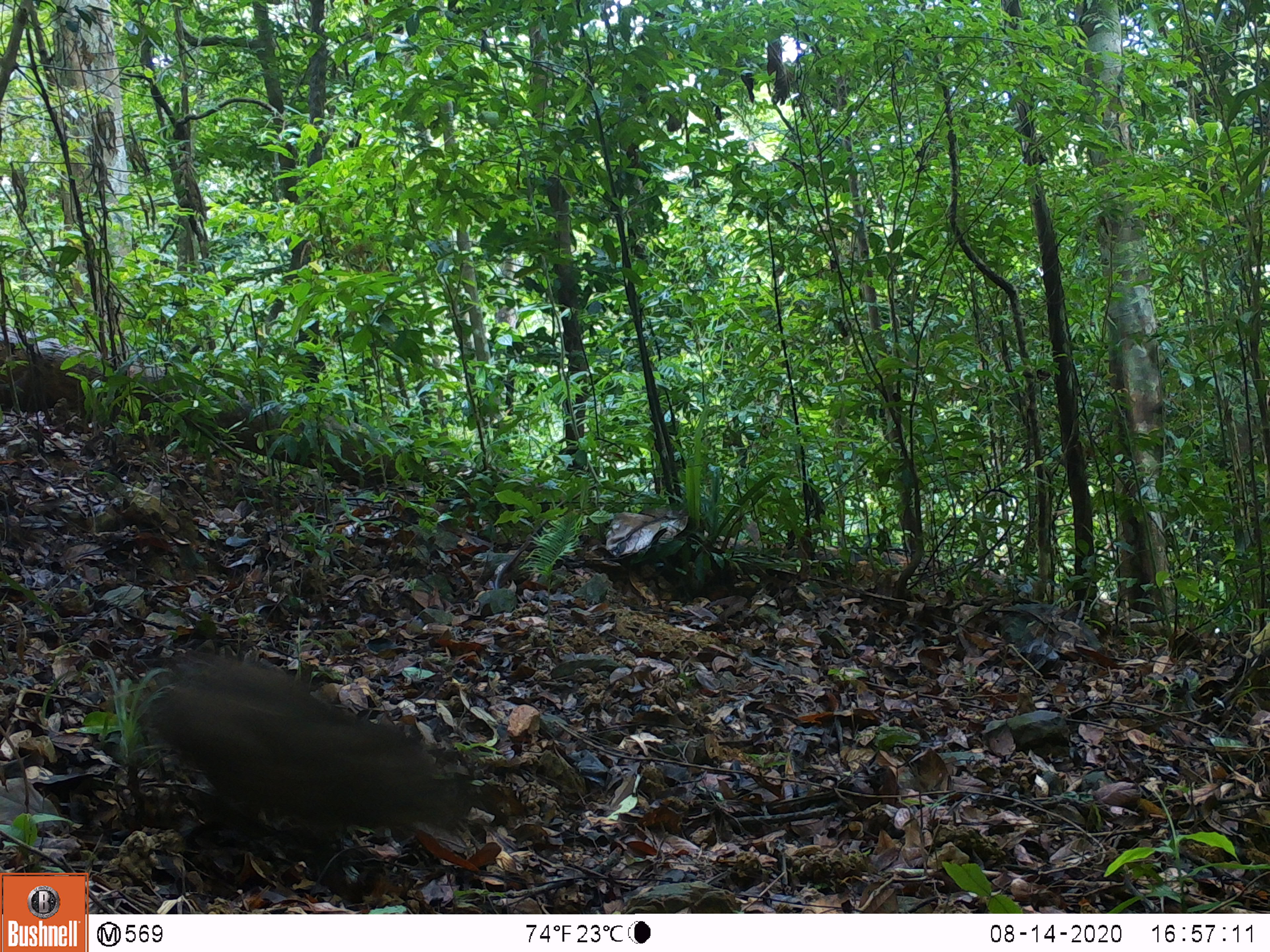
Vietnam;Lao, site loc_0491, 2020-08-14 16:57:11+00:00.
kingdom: Animalia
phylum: Chordata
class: Mammalia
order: Artiodactyla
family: Suidae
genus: Sus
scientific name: Sus scrofa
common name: eurasian wild pig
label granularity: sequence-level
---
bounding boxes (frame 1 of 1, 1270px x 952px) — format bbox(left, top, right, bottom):
eurasian wild pig: bbox(143, 660, 471, 888)